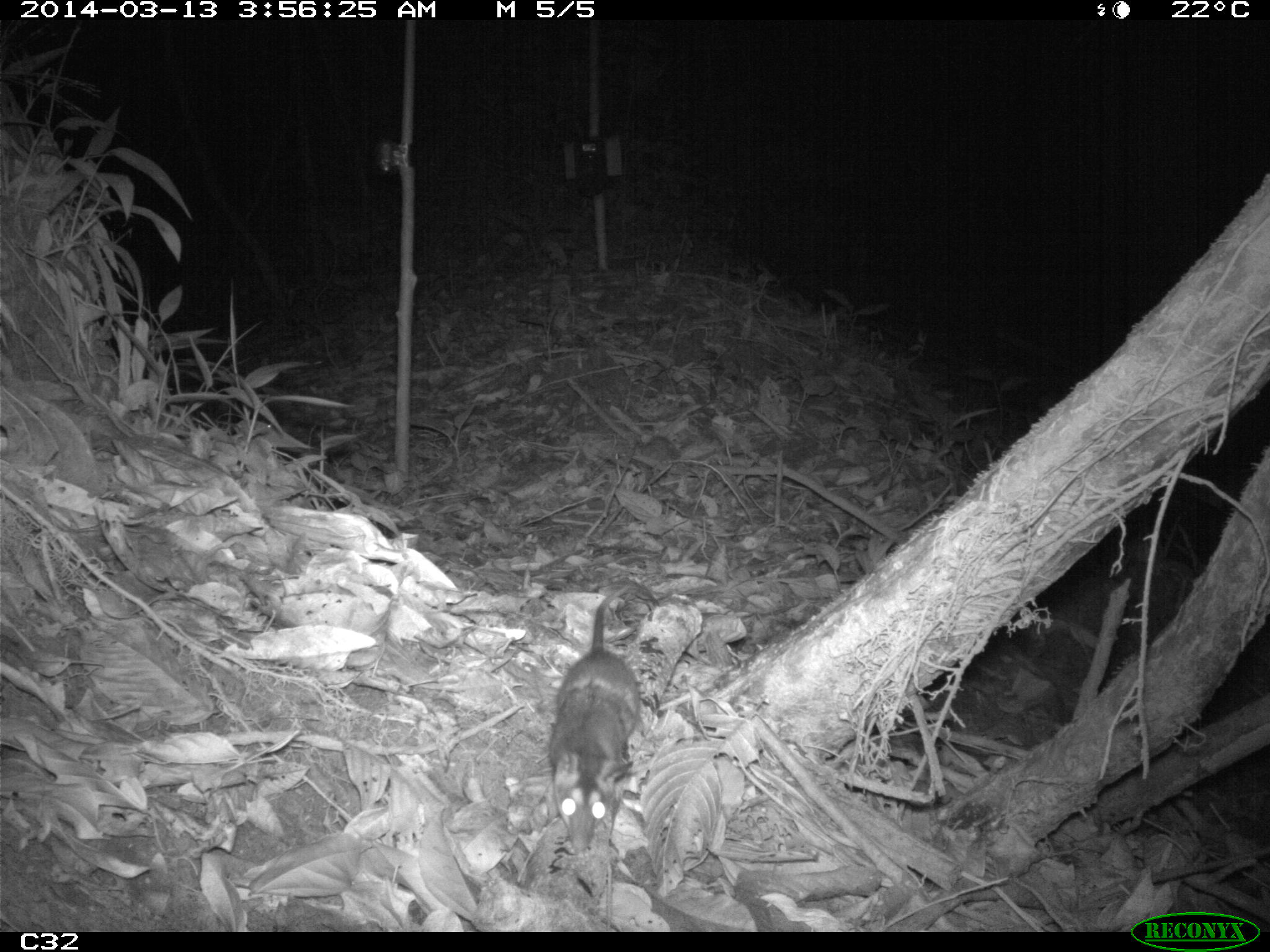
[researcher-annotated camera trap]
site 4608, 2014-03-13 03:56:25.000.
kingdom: Animalia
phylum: Chordata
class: Mammalia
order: Didelphimorphia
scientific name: Didelphimorphia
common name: opossum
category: unknown opossum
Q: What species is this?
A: Unknown opossum (opossum) (Didelphimorphia).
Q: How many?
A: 1.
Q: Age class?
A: Adult.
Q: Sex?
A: Female.